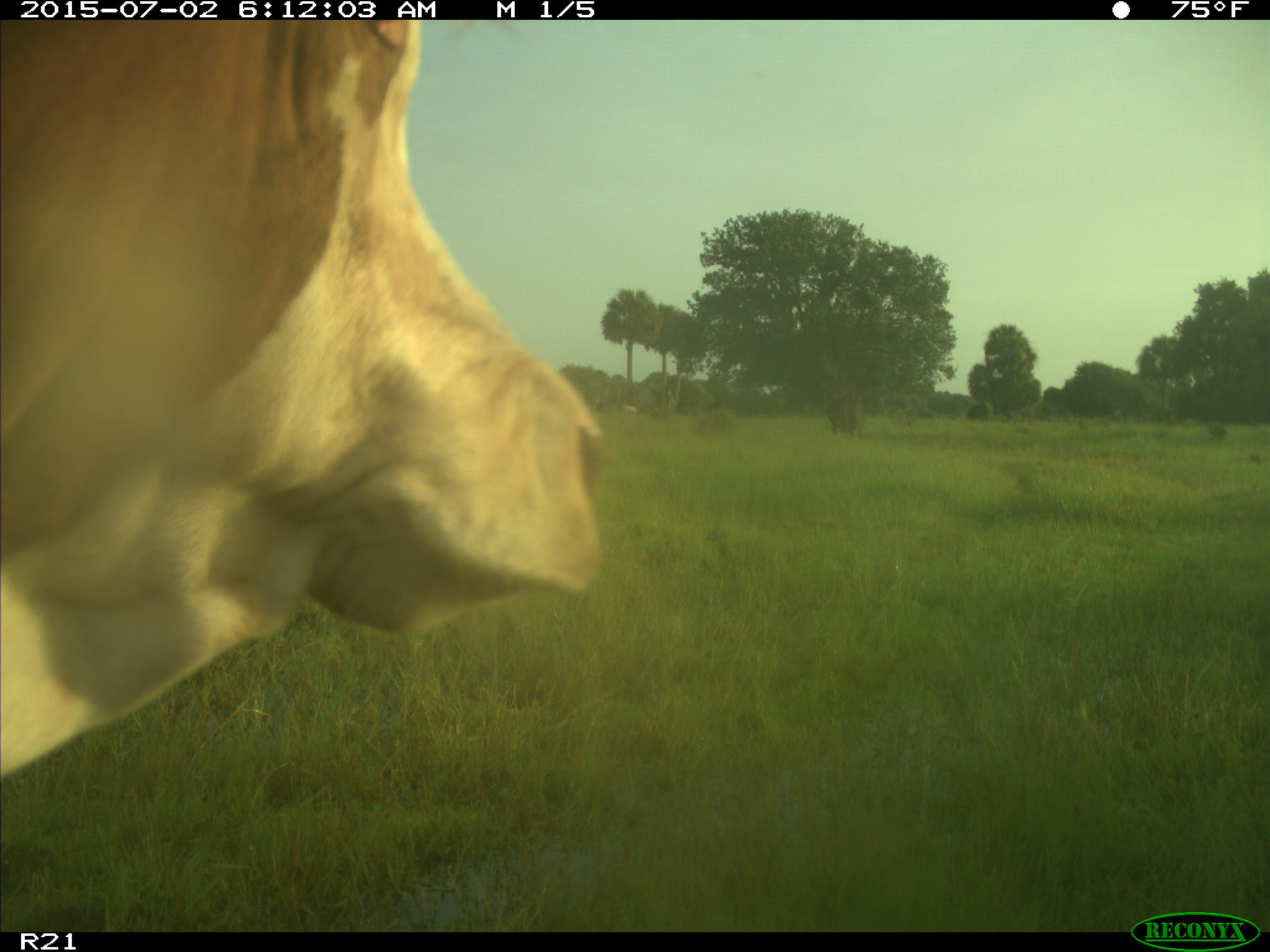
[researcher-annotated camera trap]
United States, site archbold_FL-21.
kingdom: Animalia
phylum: Chordata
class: Mammalia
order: Artiodactyla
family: Bovidae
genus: Bos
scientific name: Bos taurus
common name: domestic cow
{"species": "Bos taurus (domestic cow)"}